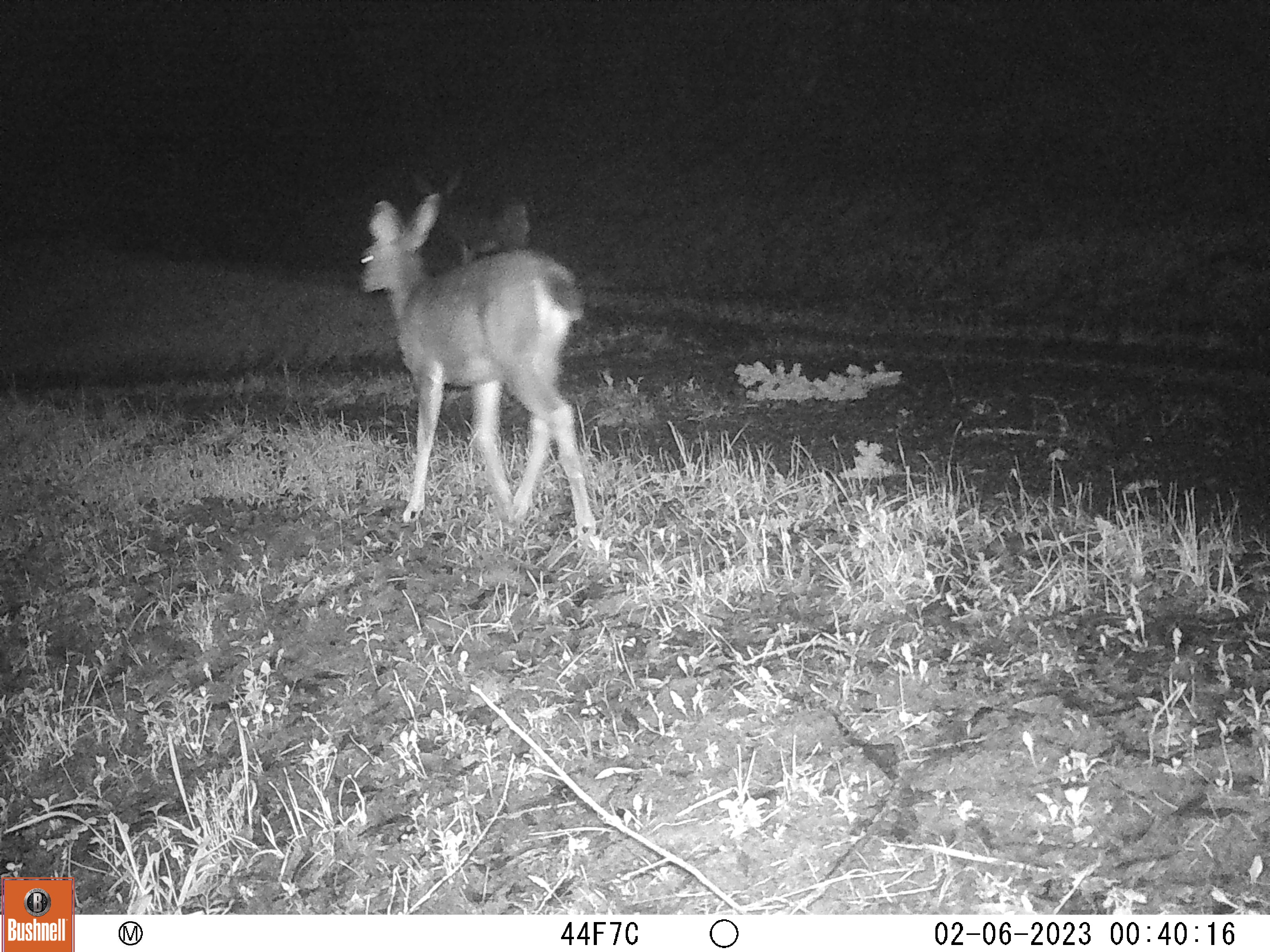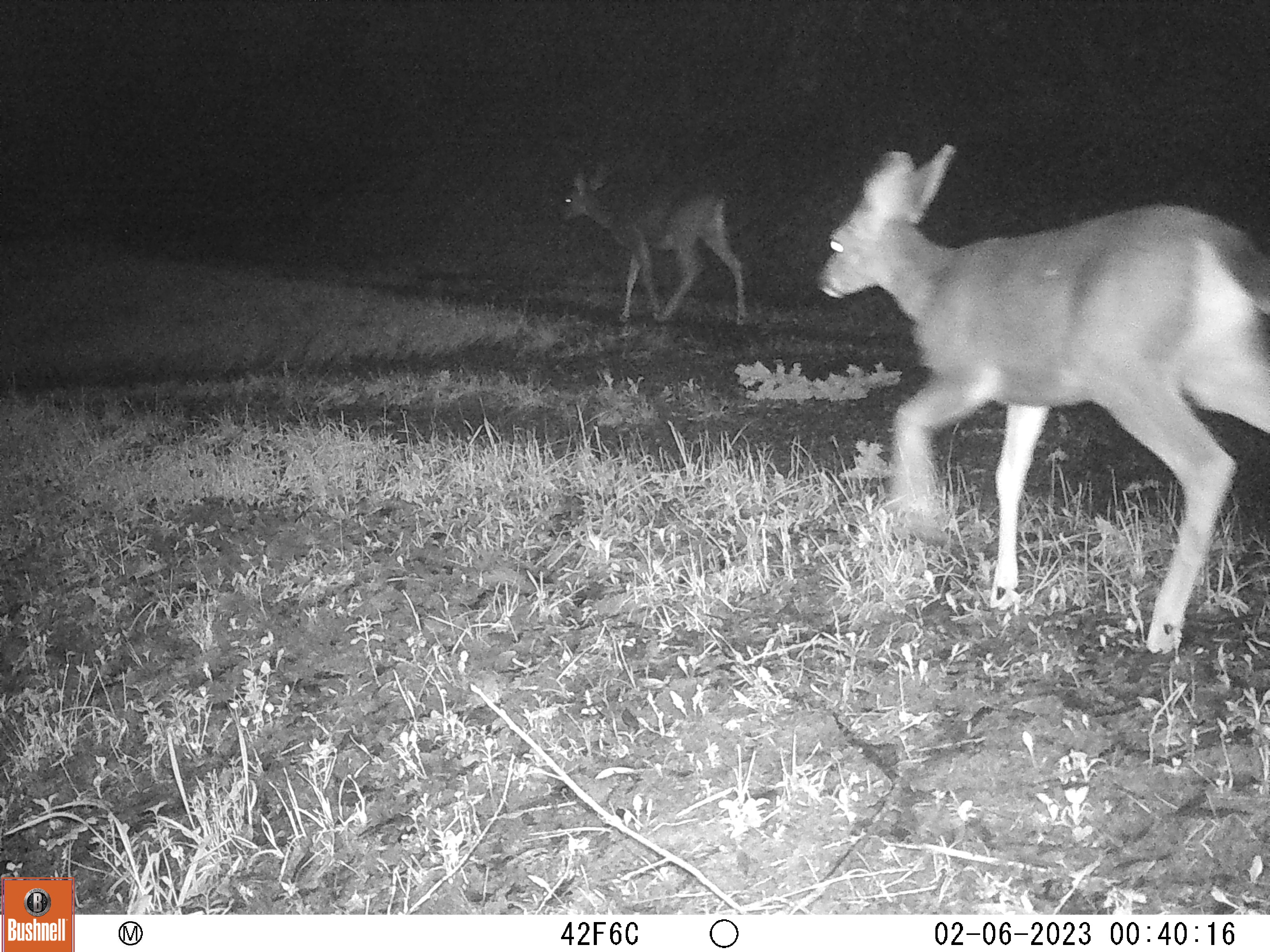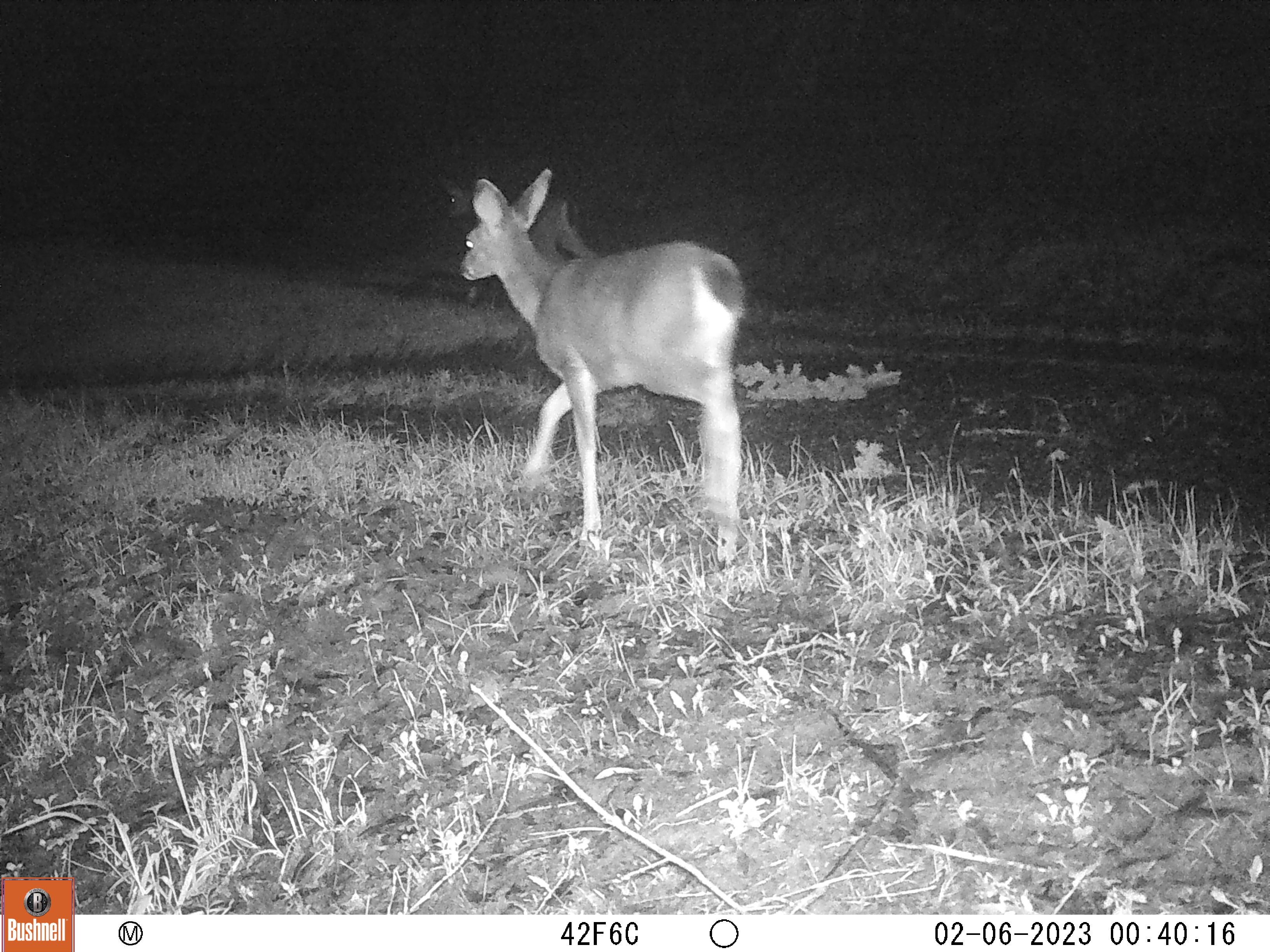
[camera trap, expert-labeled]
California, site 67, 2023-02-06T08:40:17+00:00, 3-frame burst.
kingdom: Animalia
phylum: Chordata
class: Mammalia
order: Artiodactyla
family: Cervidae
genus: Odocoileus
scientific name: Odocoileus hemionus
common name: mule deer